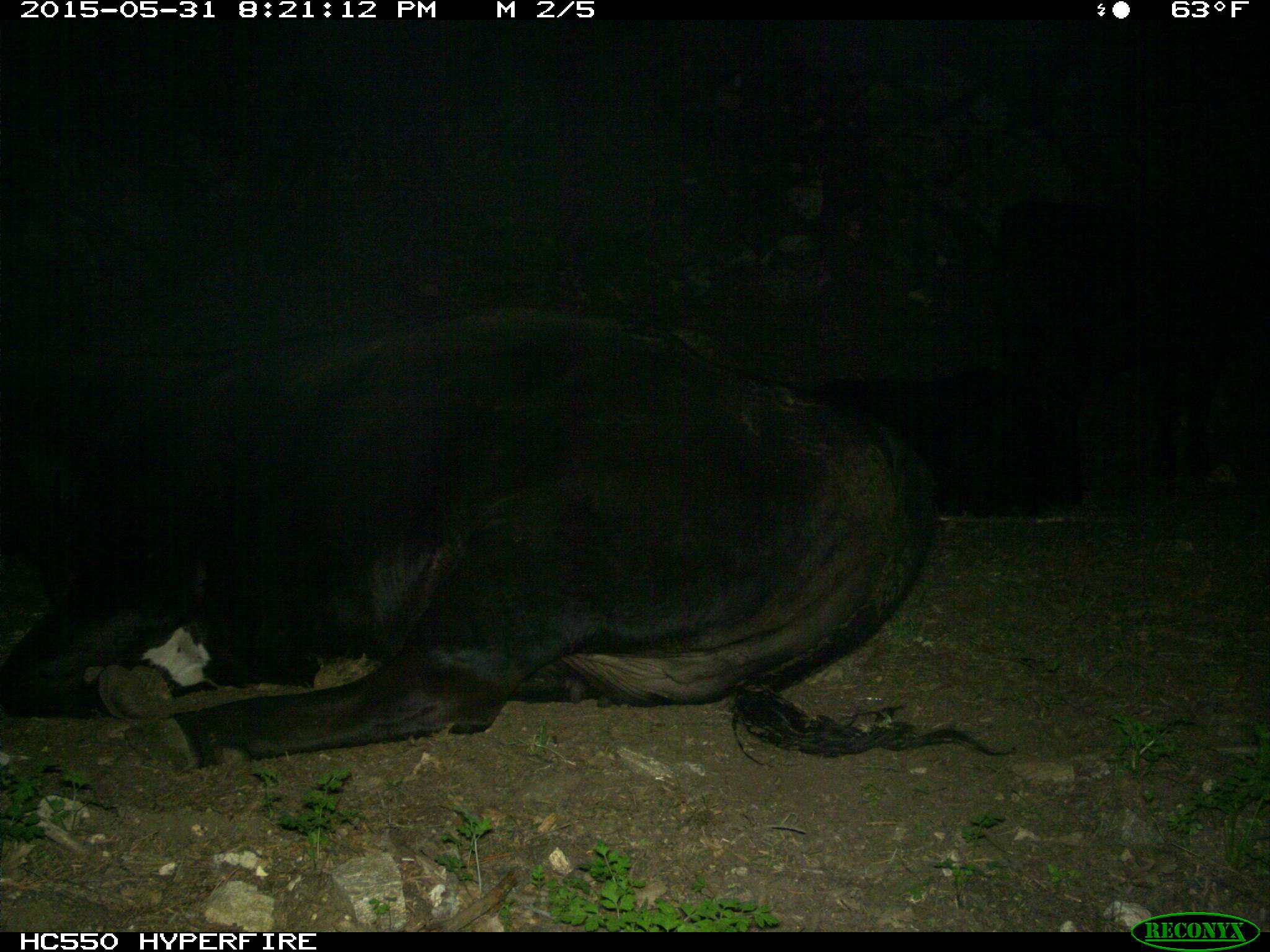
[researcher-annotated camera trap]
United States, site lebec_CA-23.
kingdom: Animalia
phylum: Chordata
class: Mammalia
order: Artiodactyla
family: Bovidae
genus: Bos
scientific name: Bos taurus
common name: domestic cow